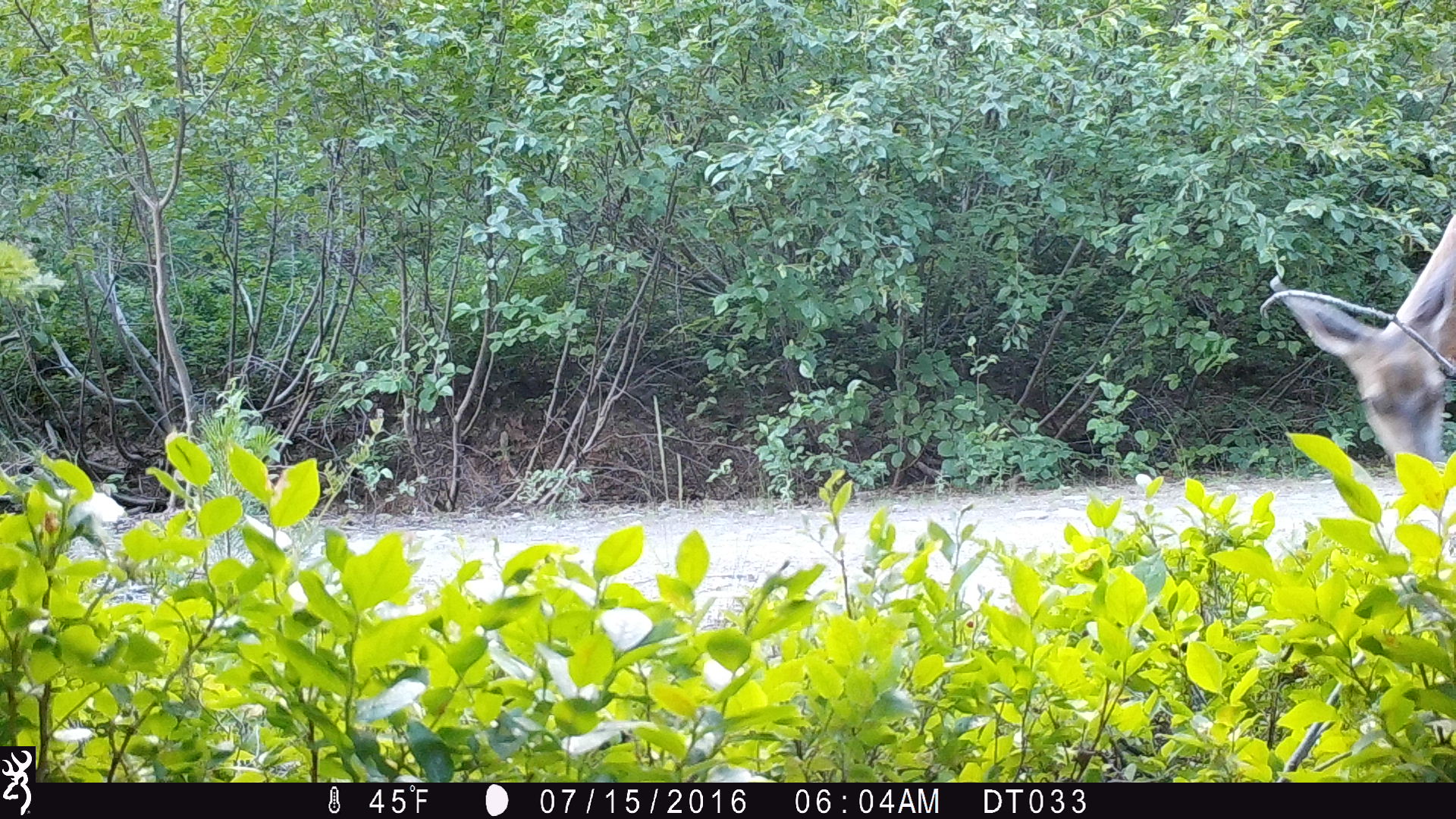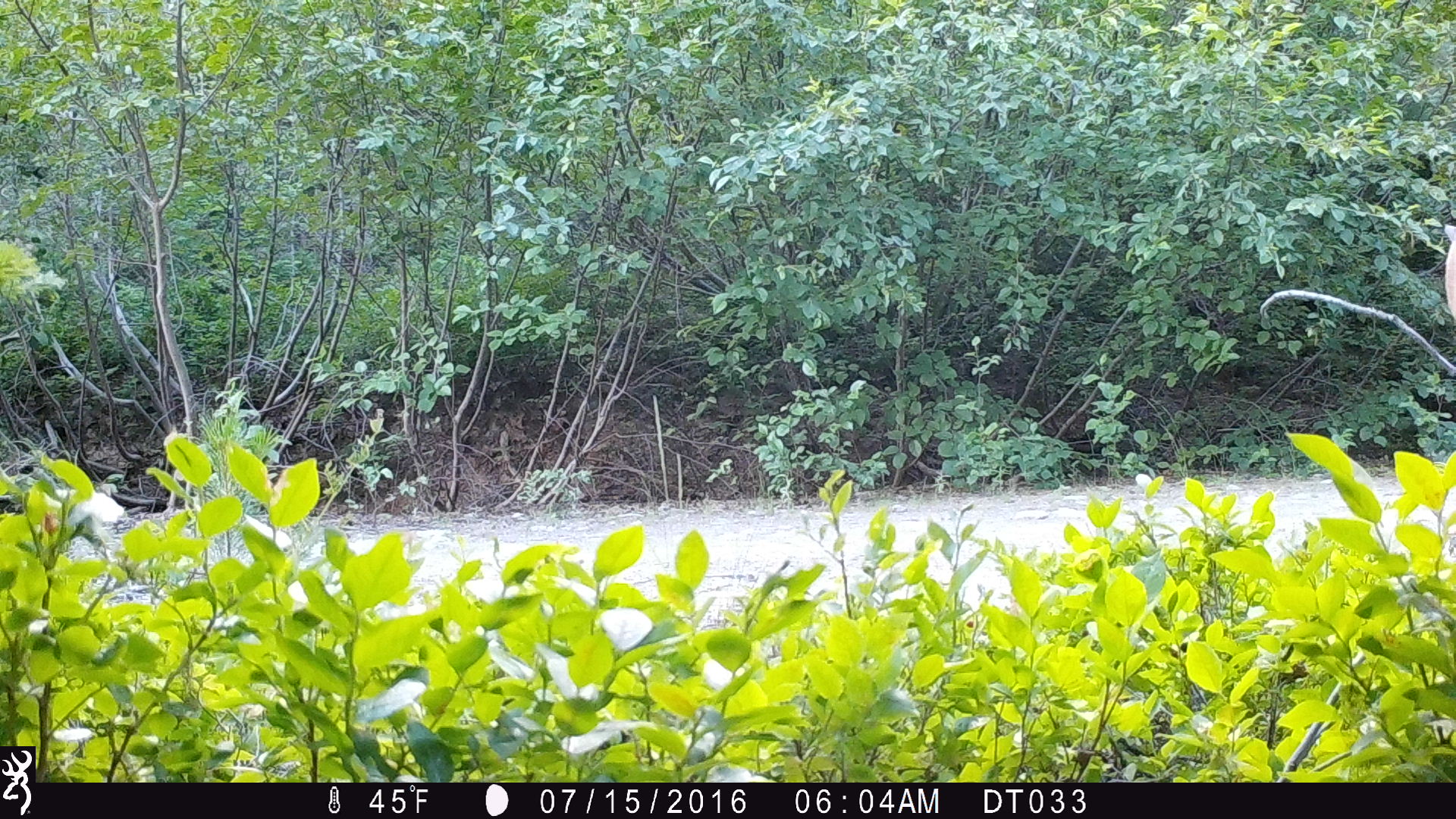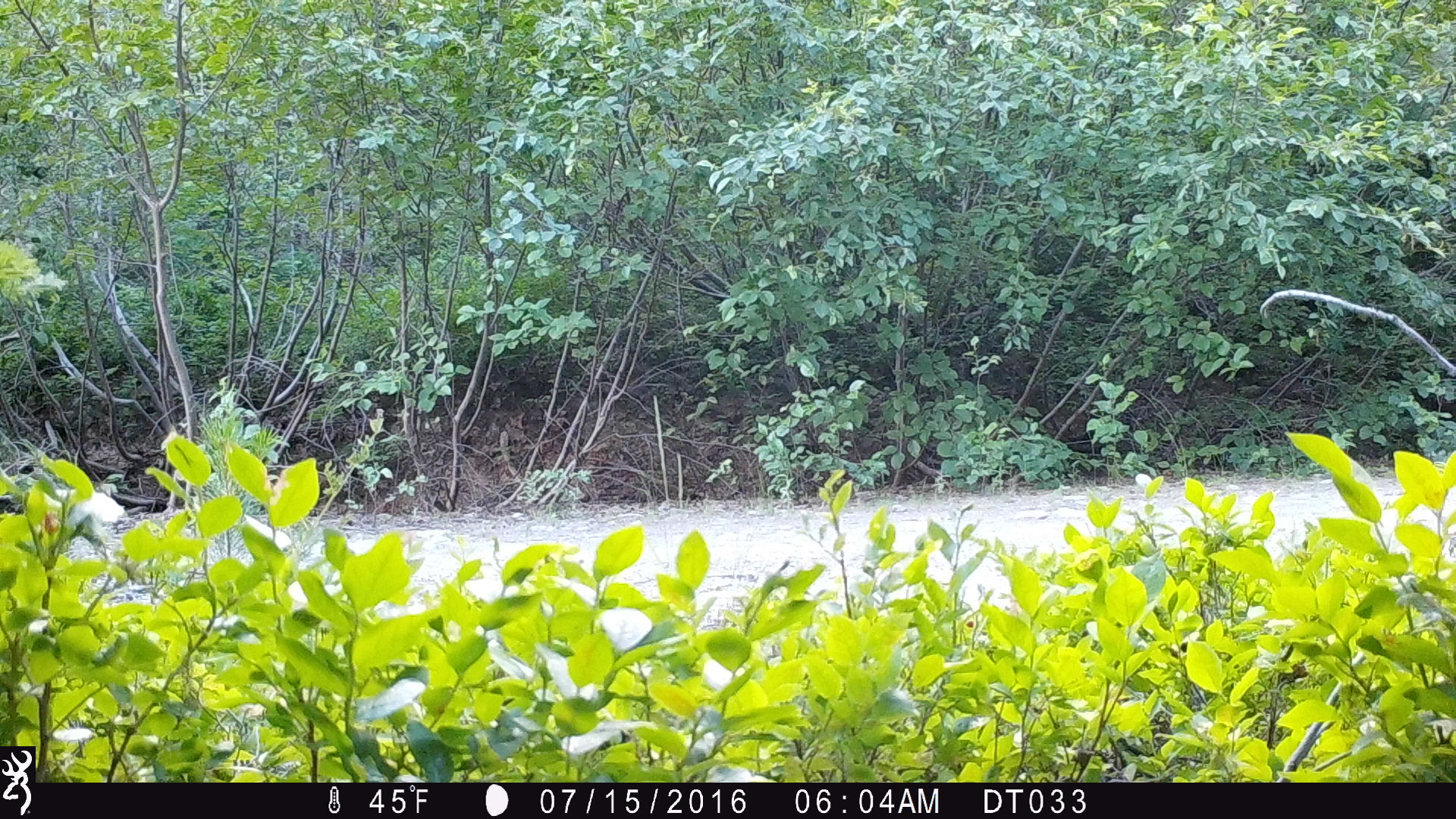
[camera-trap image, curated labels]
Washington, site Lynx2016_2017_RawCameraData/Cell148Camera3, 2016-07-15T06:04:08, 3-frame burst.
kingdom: Animalia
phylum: Chordata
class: Mammalia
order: Artiodactyla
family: Cervidae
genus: Odocoileus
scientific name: Odocoileus hemionus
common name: mule deer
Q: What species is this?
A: Odocoileus hemionus (mule deer).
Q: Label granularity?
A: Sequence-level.